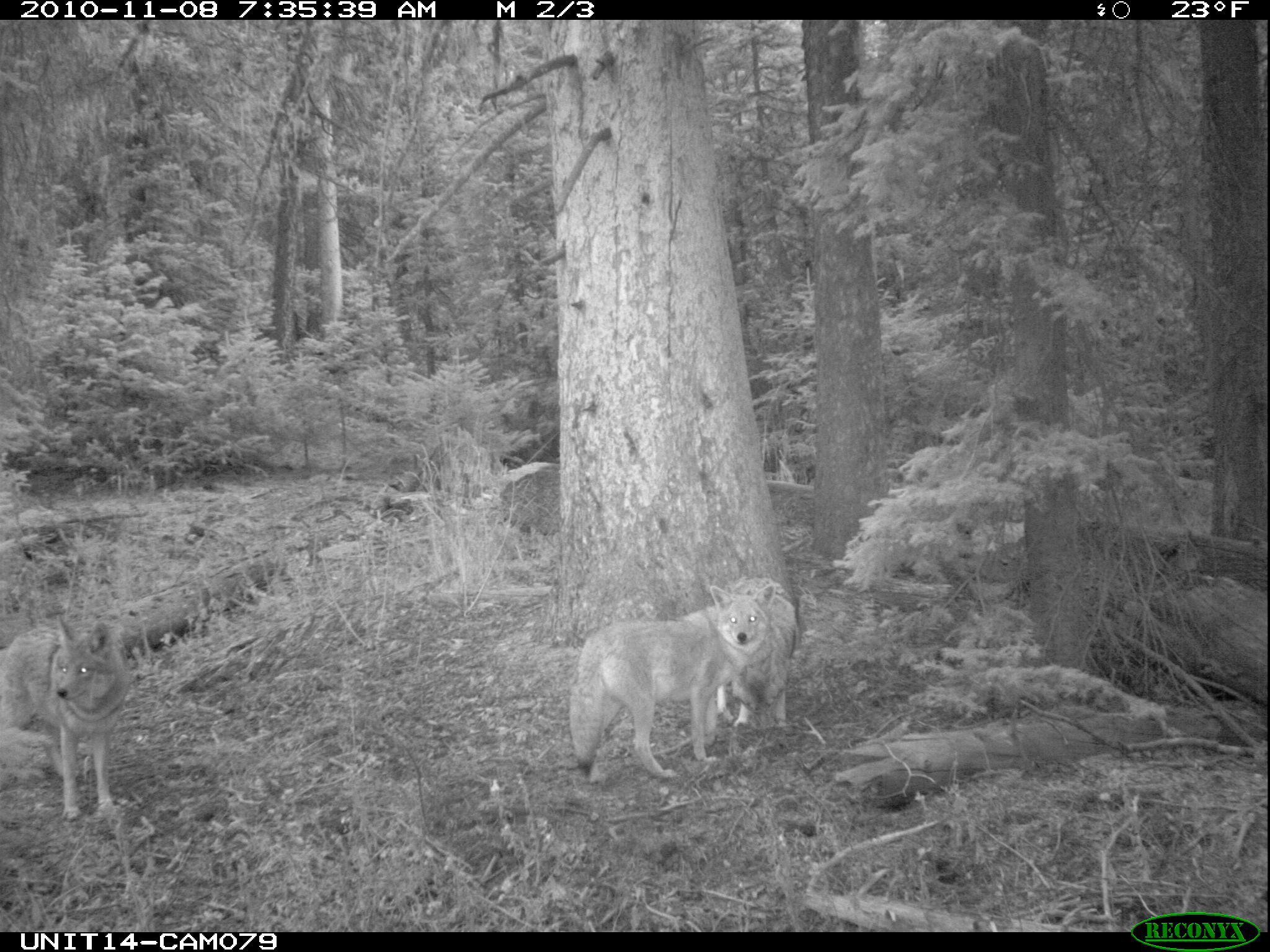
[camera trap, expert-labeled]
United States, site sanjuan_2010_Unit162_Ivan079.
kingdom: Animalia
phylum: Chordata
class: Mammalia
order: Carnivora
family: Canidae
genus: Canis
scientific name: Canis latrans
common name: coyote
Canis latrans (coyote).